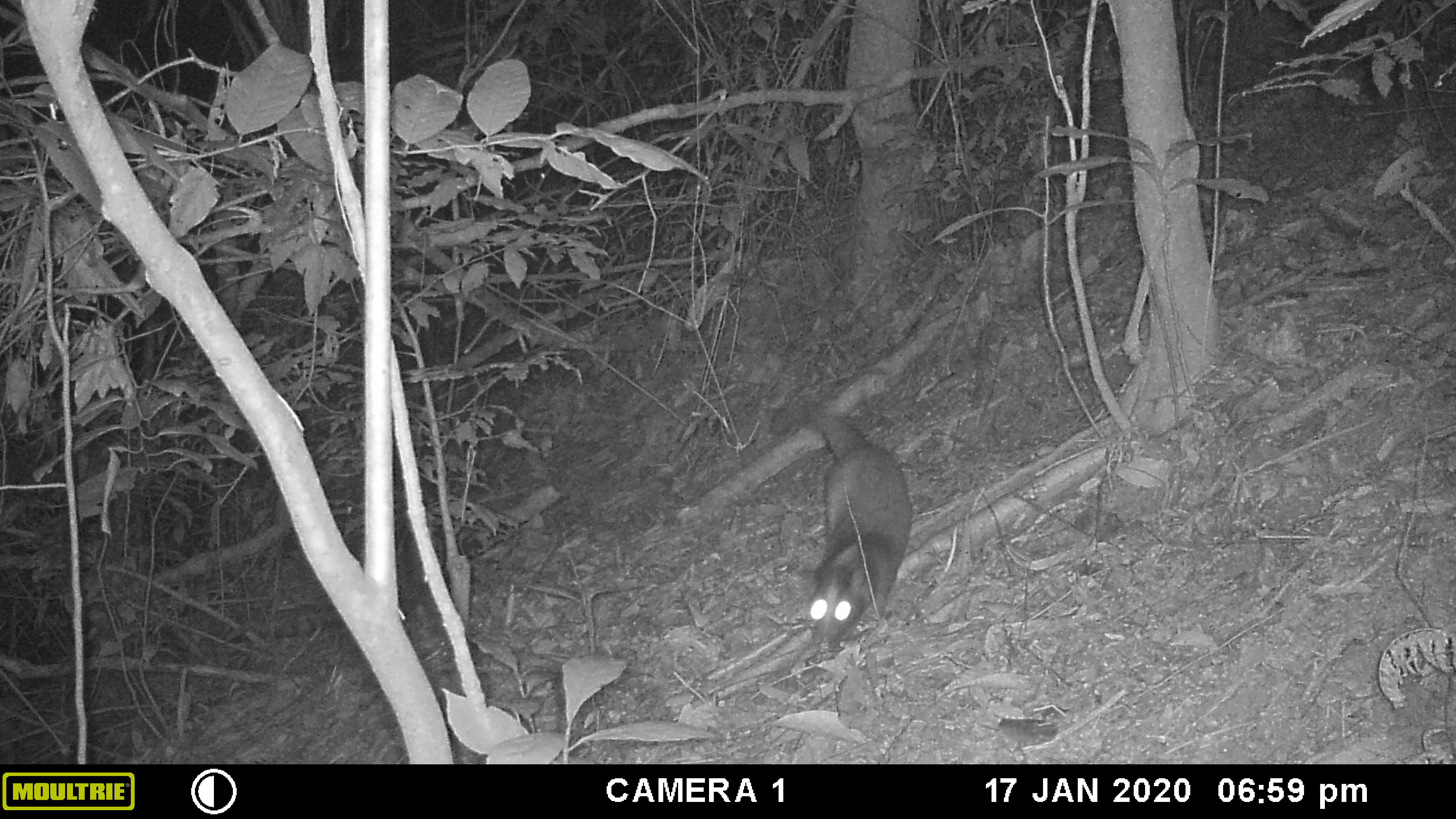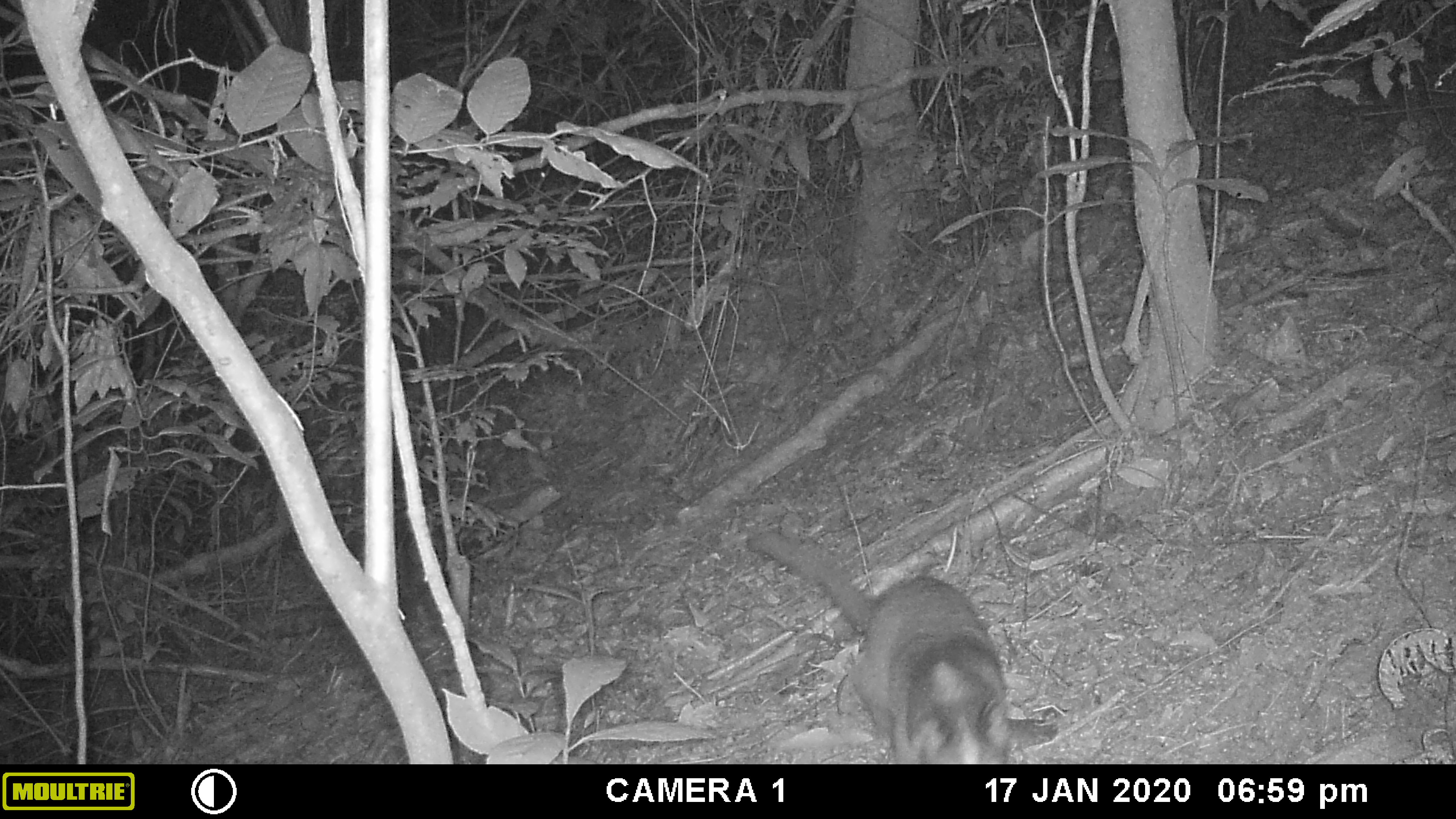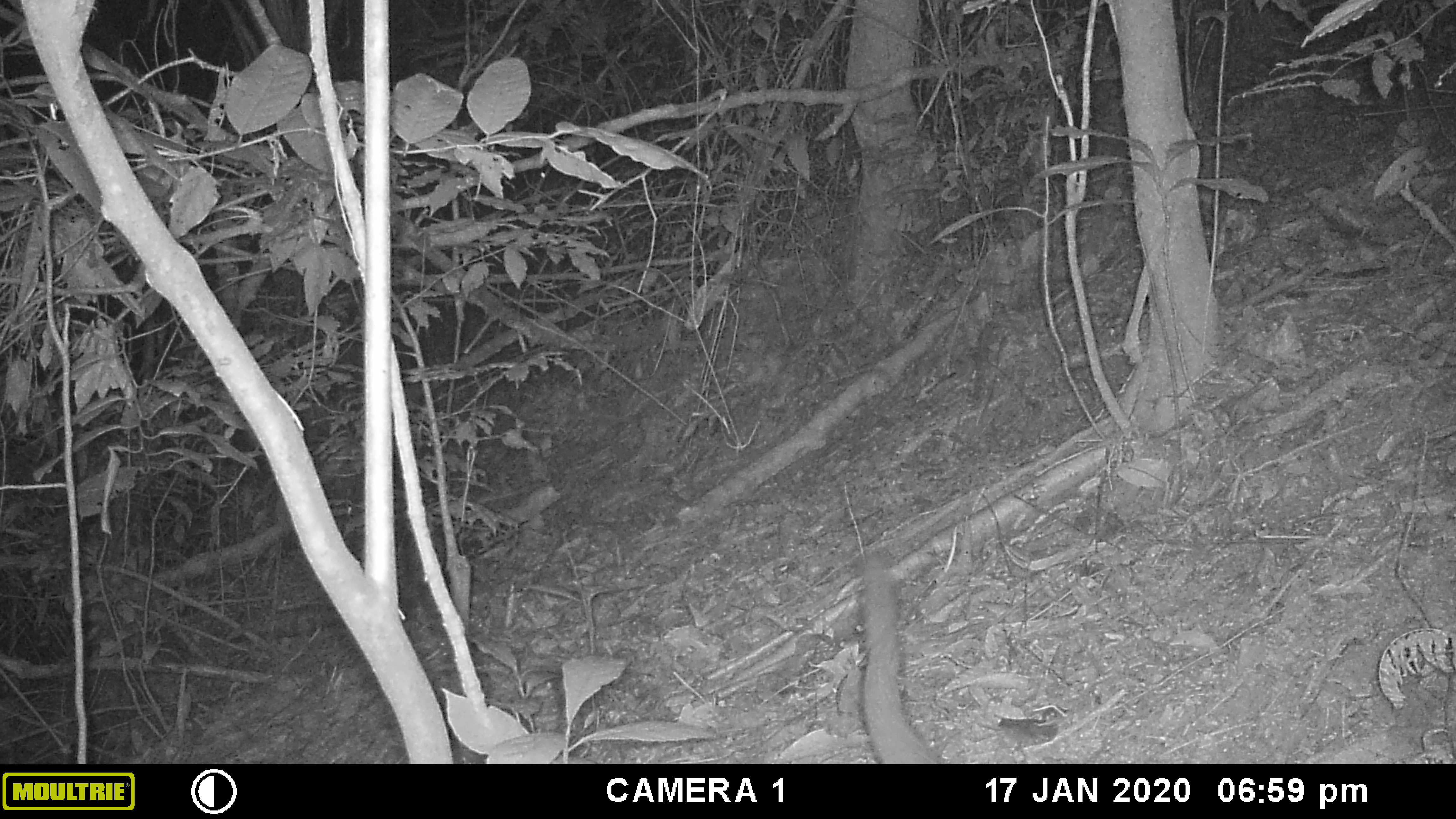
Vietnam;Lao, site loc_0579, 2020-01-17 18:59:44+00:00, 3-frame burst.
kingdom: Animalia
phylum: Chordata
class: Mammalia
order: Carnivora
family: Viverridae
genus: Paguma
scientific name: Paguma larvata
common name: masked palm civet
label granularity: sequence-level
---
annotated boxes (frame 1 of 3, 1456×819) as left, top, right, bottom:
masked palm civet: 769, 400, 914, 651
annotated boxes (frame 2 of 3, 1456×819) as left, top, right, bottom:
masked palm civet: 745, 529, 1013, 764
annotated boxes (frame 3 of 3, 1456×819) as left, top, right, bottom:
masked palm civet: 859, 551, 945, 764